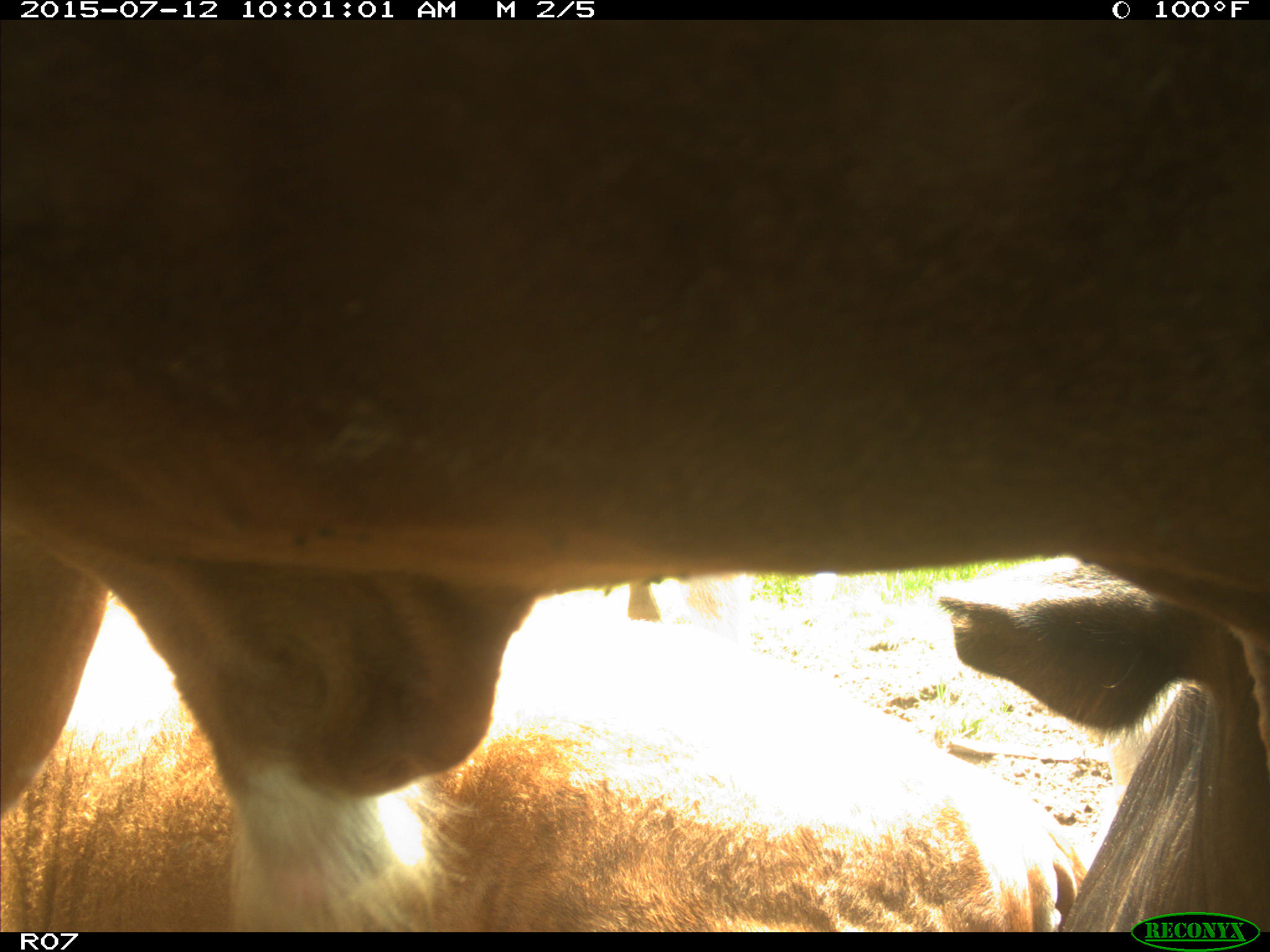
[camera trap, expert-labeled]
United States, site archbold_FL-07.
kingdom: Animalia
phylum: Chordata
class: Mammalia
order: Artiodactyla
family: Bovidae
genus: Bos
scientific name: Bos taurus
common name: domestic cow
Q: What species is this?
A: Bos taurus (domestic cow).